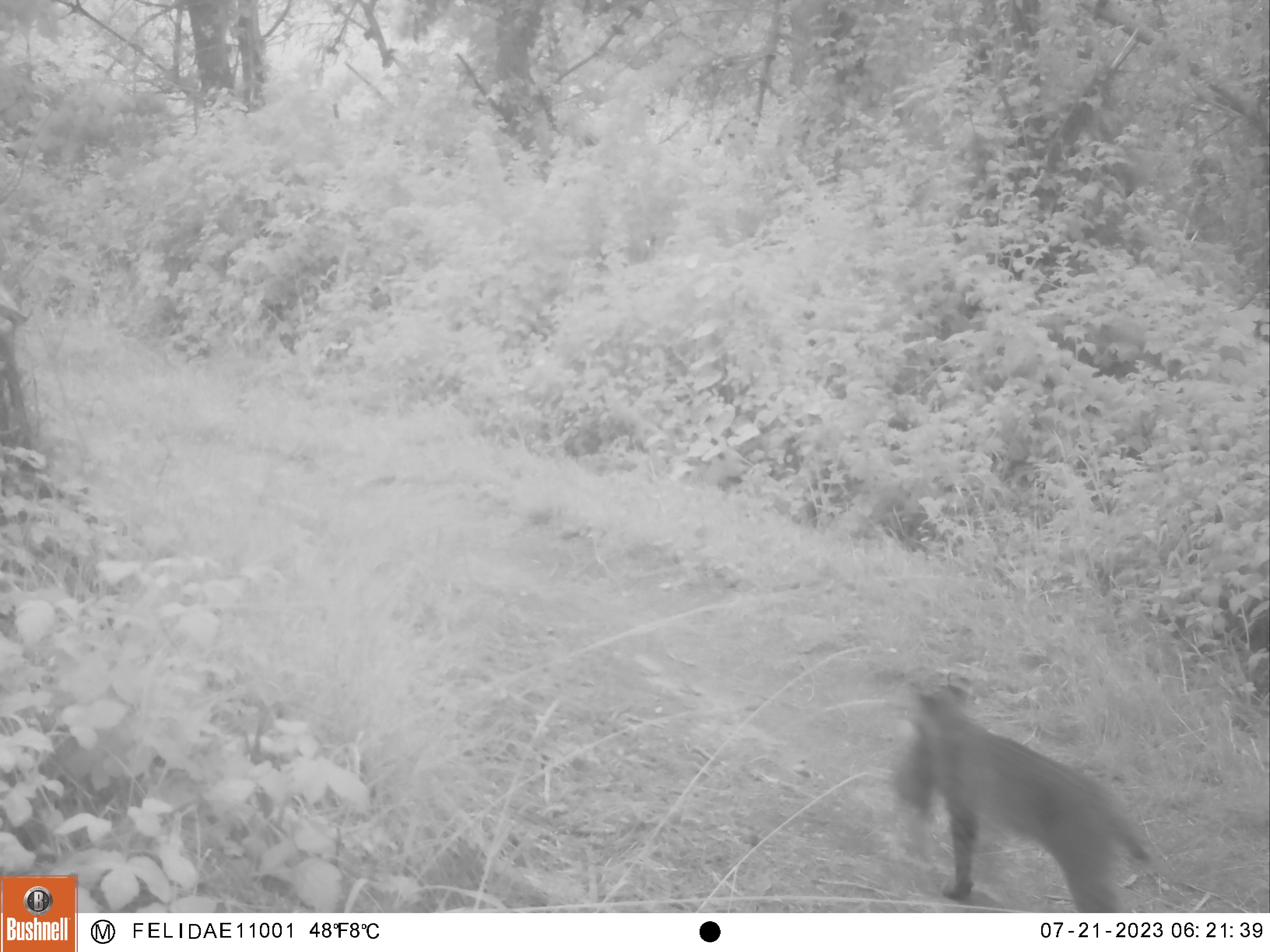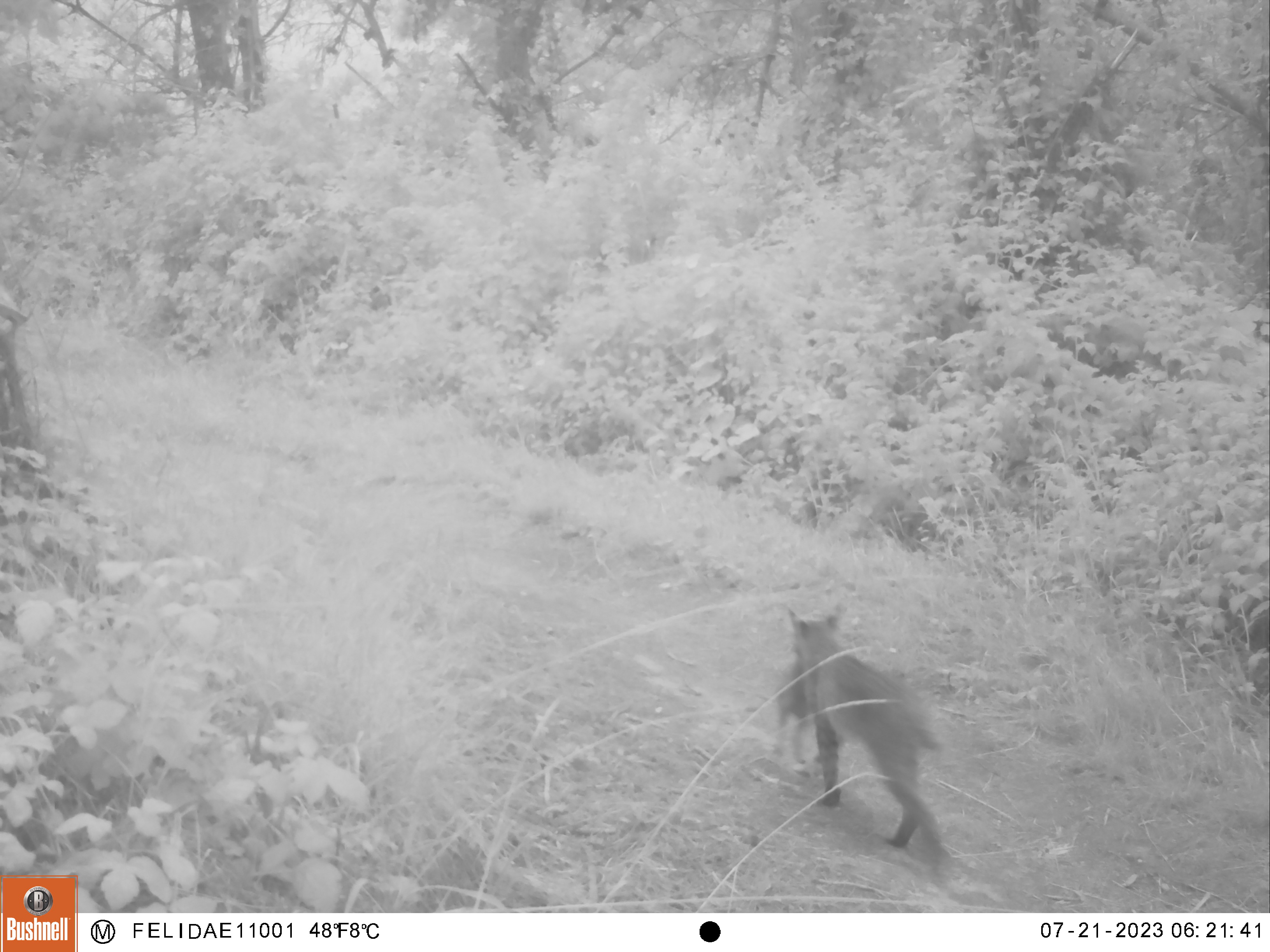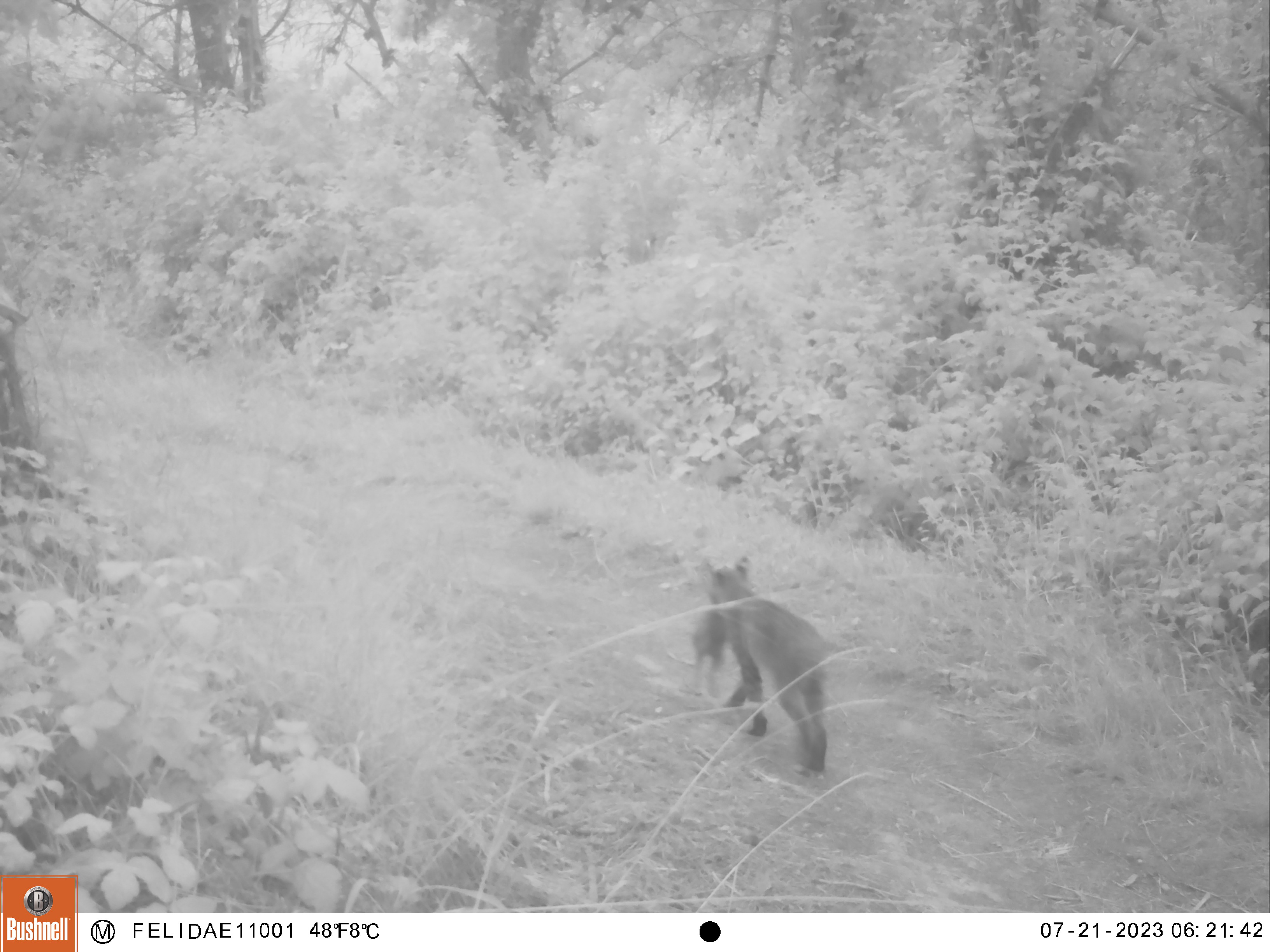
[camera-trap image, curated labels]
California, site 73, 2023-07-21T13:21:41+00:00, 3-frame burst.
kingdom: Animalia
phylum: Chordata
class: Mammalia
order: Carnivora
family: Felidae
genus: Lynx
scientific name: Lynx rufus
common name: bobcat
Bobcat (Lynx rufus).